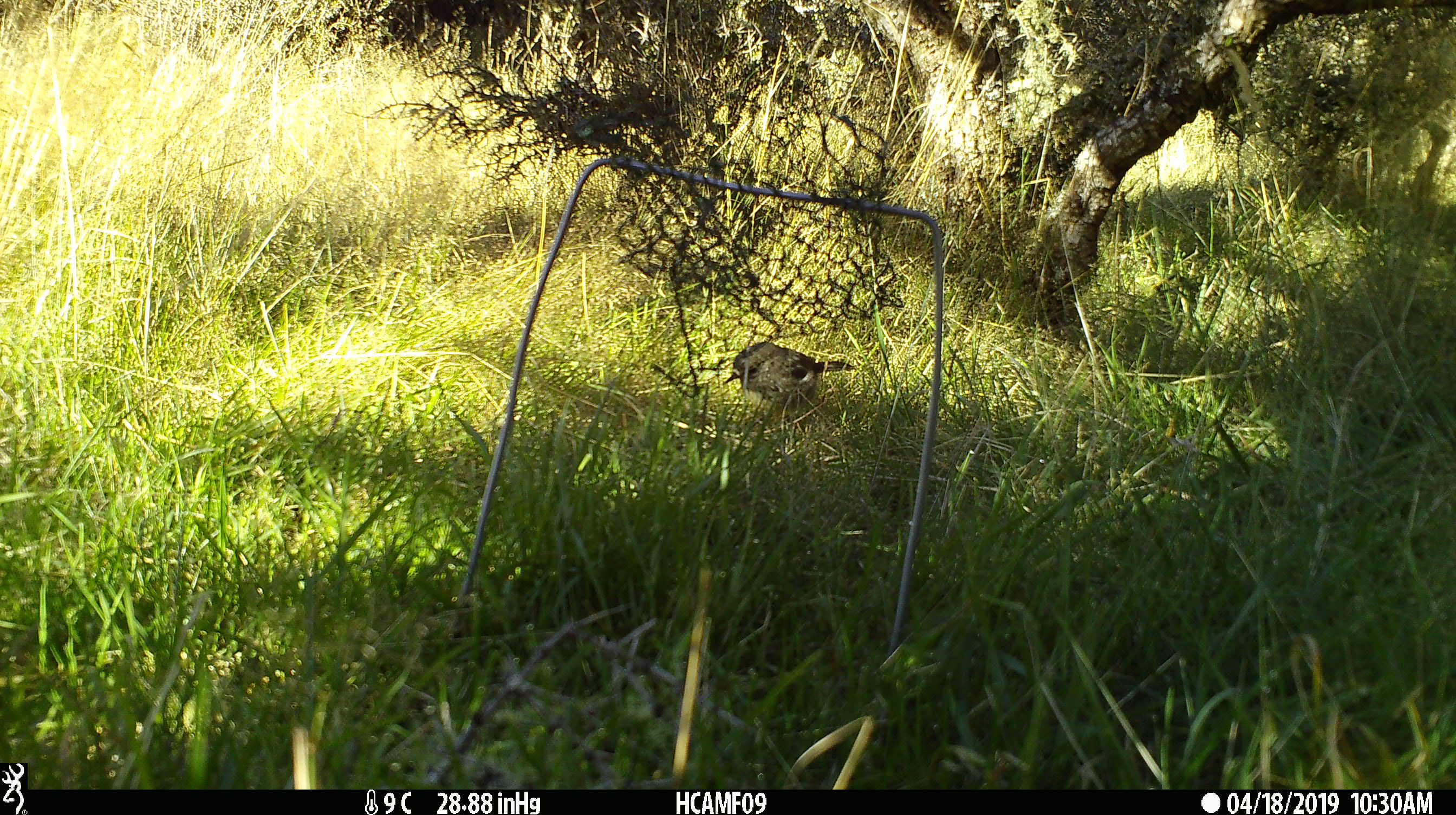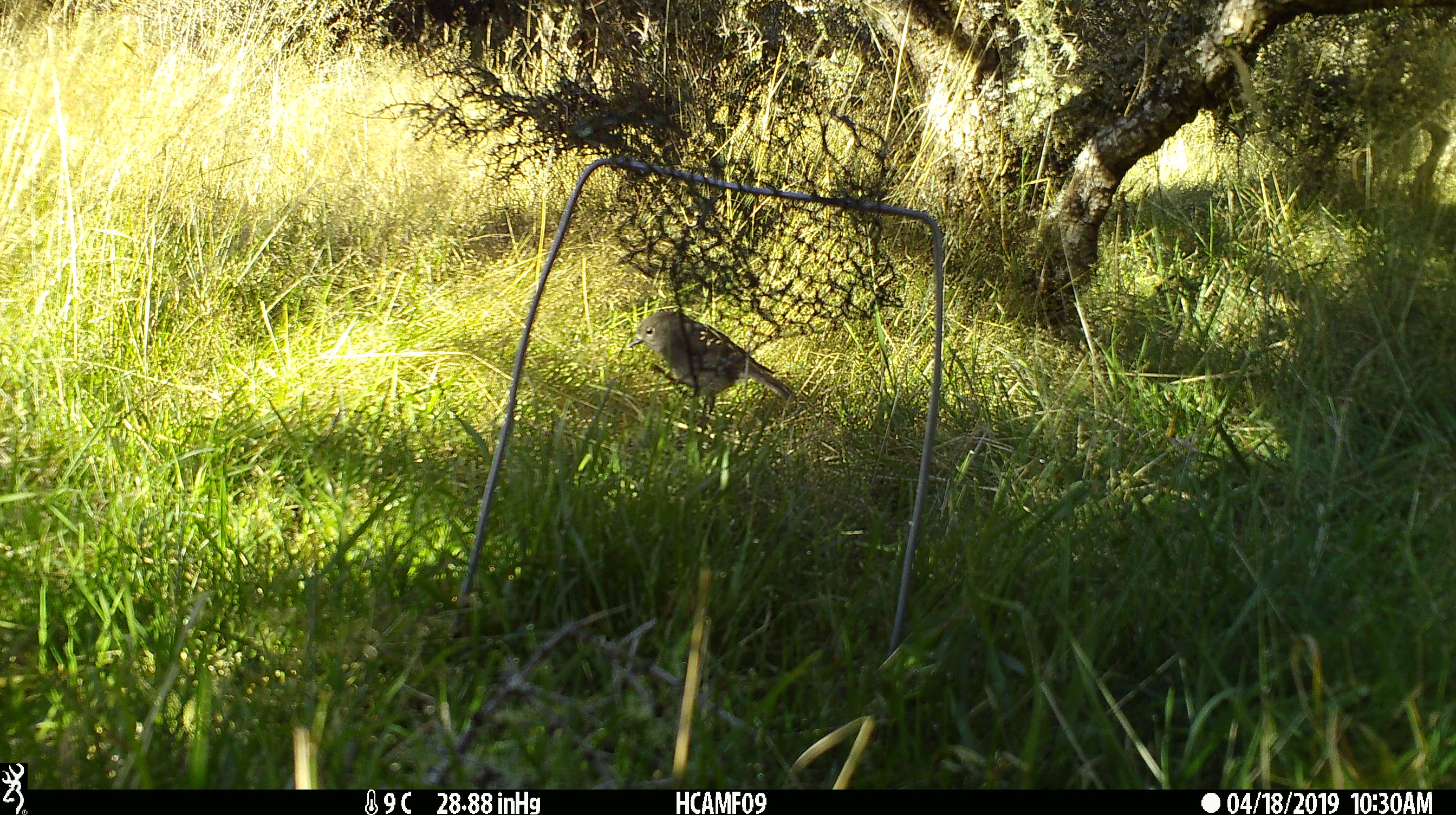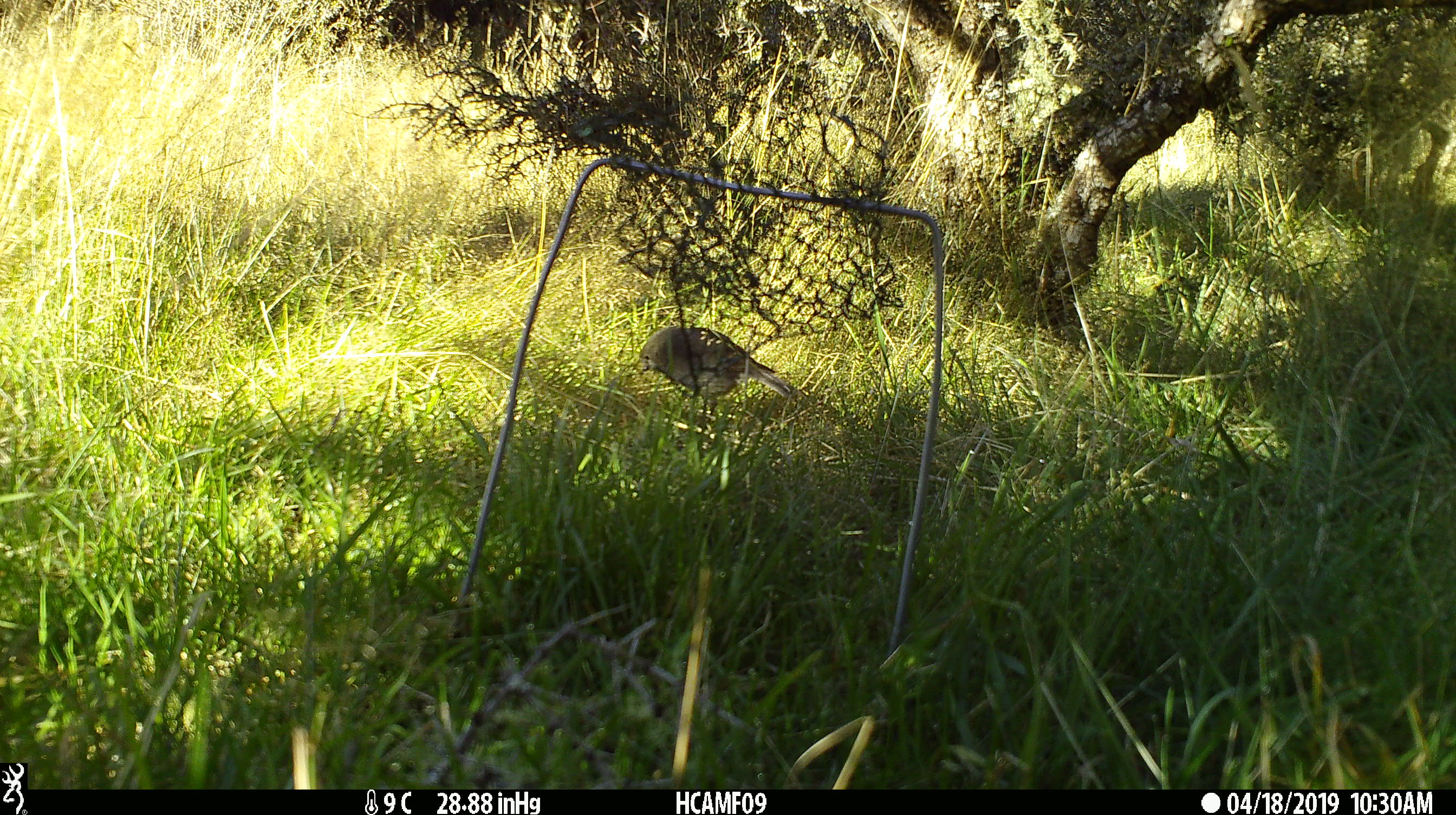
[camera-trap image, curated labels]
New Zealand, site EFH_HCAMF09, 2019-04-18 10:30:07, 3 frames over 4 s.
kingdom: Animalia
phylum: Chordata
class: Aves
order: Passeriformes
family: Petroicidae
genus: Petroica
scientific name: Petroica australis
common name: new zealand robin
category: robin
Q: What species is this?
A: Robin (new zealand robin) (Petroica australis).